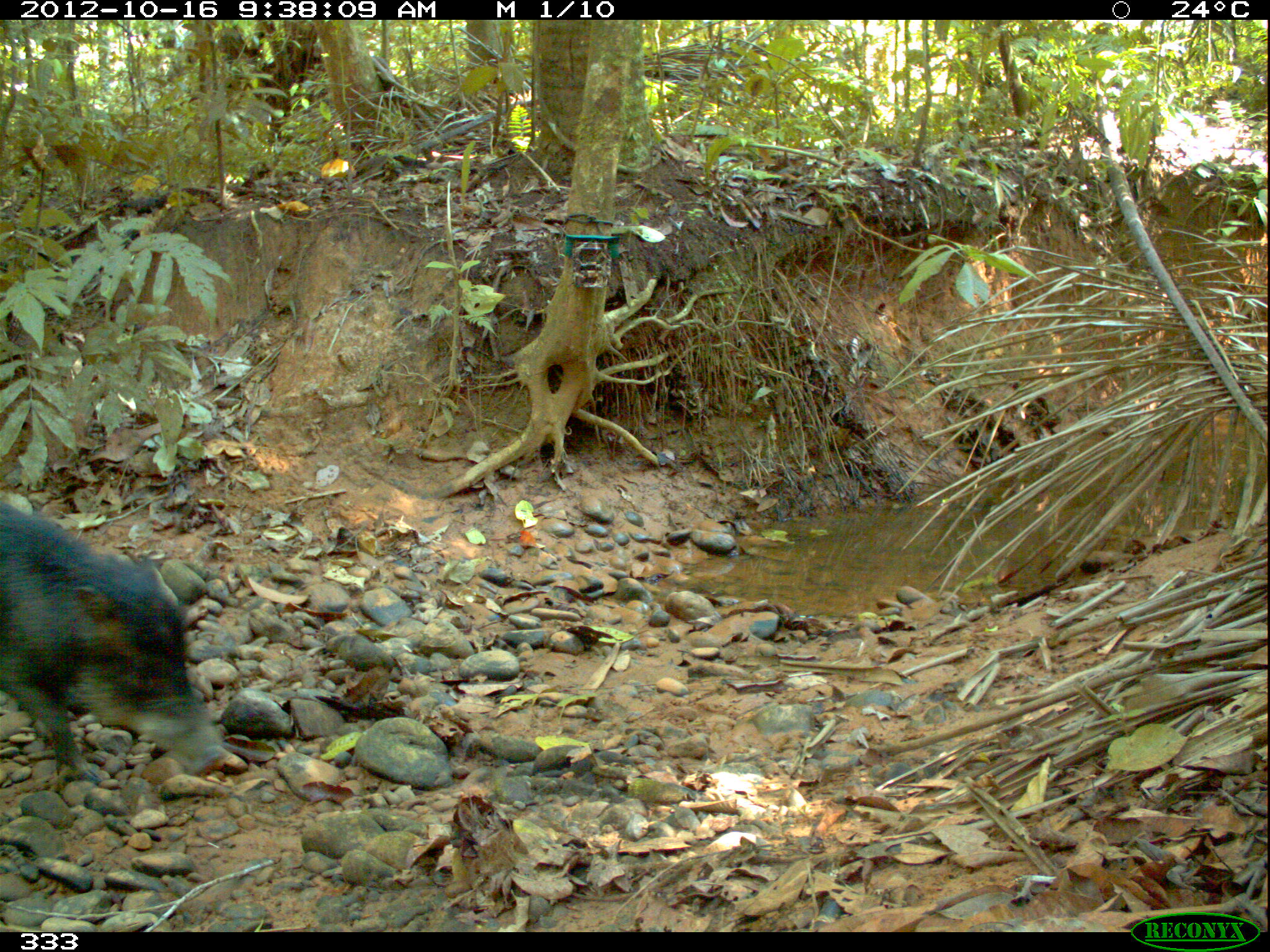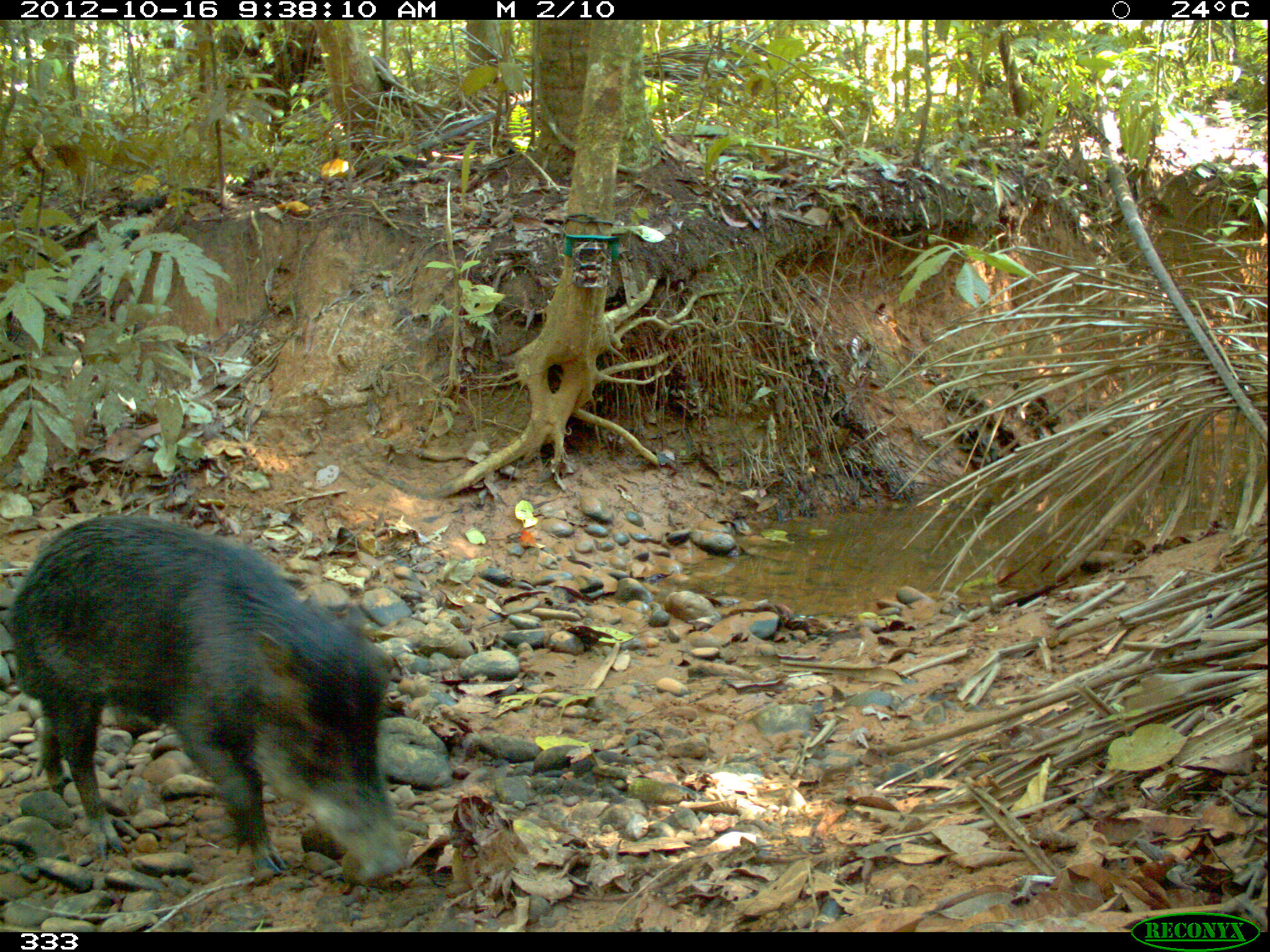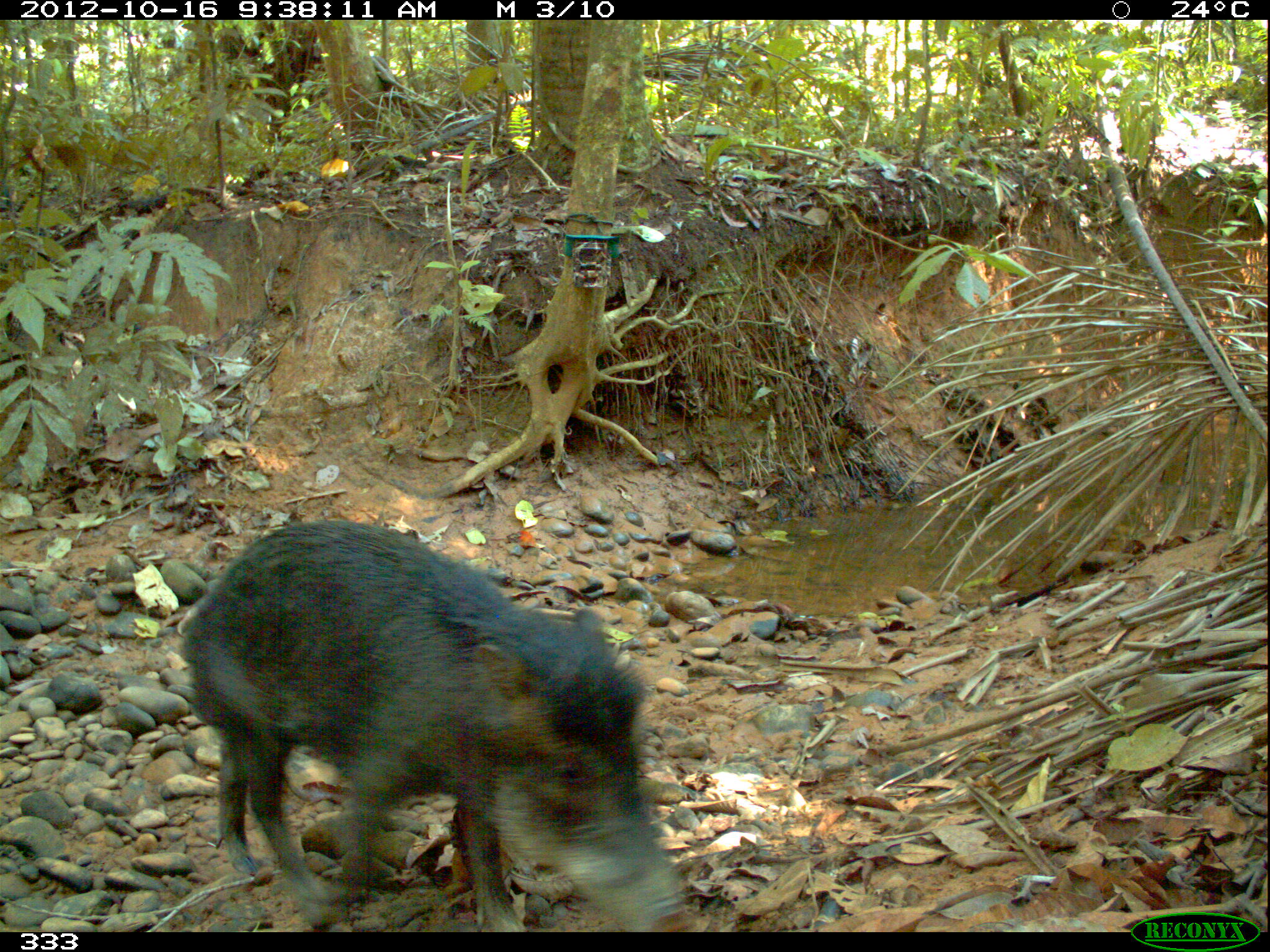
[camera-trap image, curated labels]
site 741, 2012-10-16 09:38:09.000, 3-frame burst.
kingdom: Animalia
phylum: Chordata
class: Mammalia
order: Artiodactyla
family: Tayassuidae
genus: Tayassu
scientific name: Tayassu pecari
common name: white-lipped peccary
Tayassu pecari (white-lipped peccary).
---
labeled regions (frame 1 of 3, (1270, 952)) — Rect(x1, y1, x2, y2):
tayassu pecari: Rect(0, 498, 228, 785)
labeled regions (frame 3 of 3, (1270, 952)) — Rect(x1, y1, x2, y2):
tayassu pecari: Rect(178, 519, 696, 932)